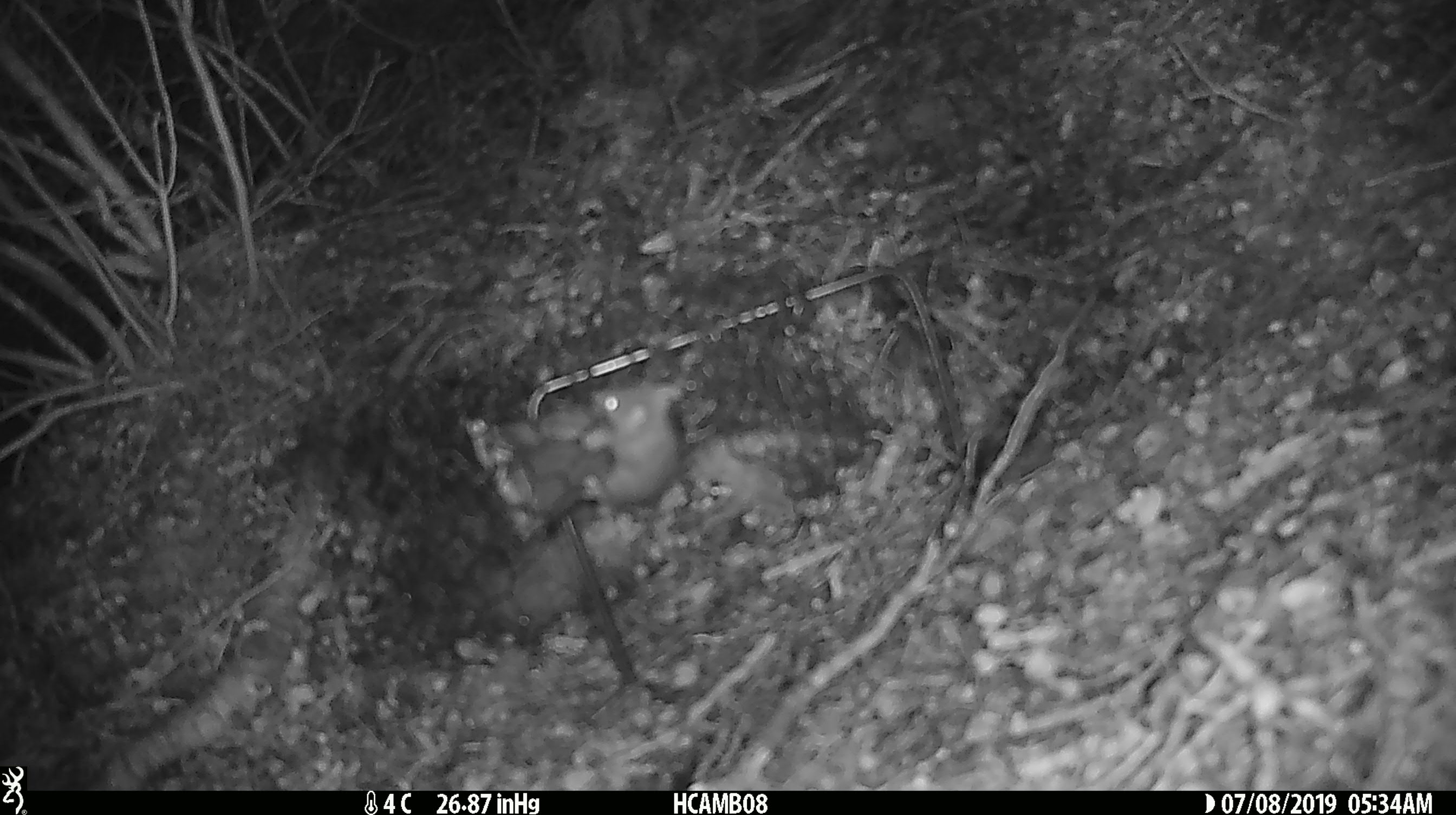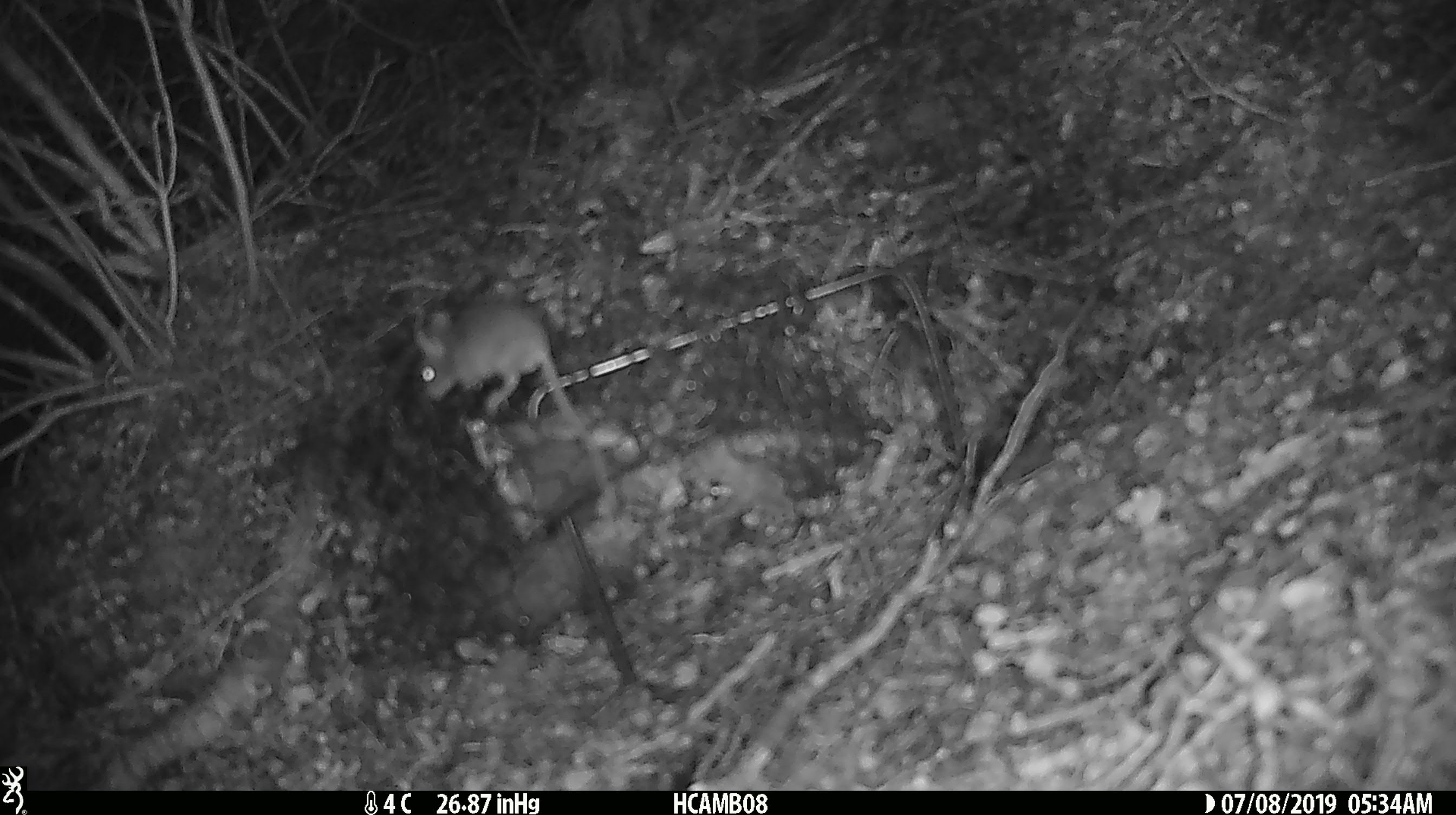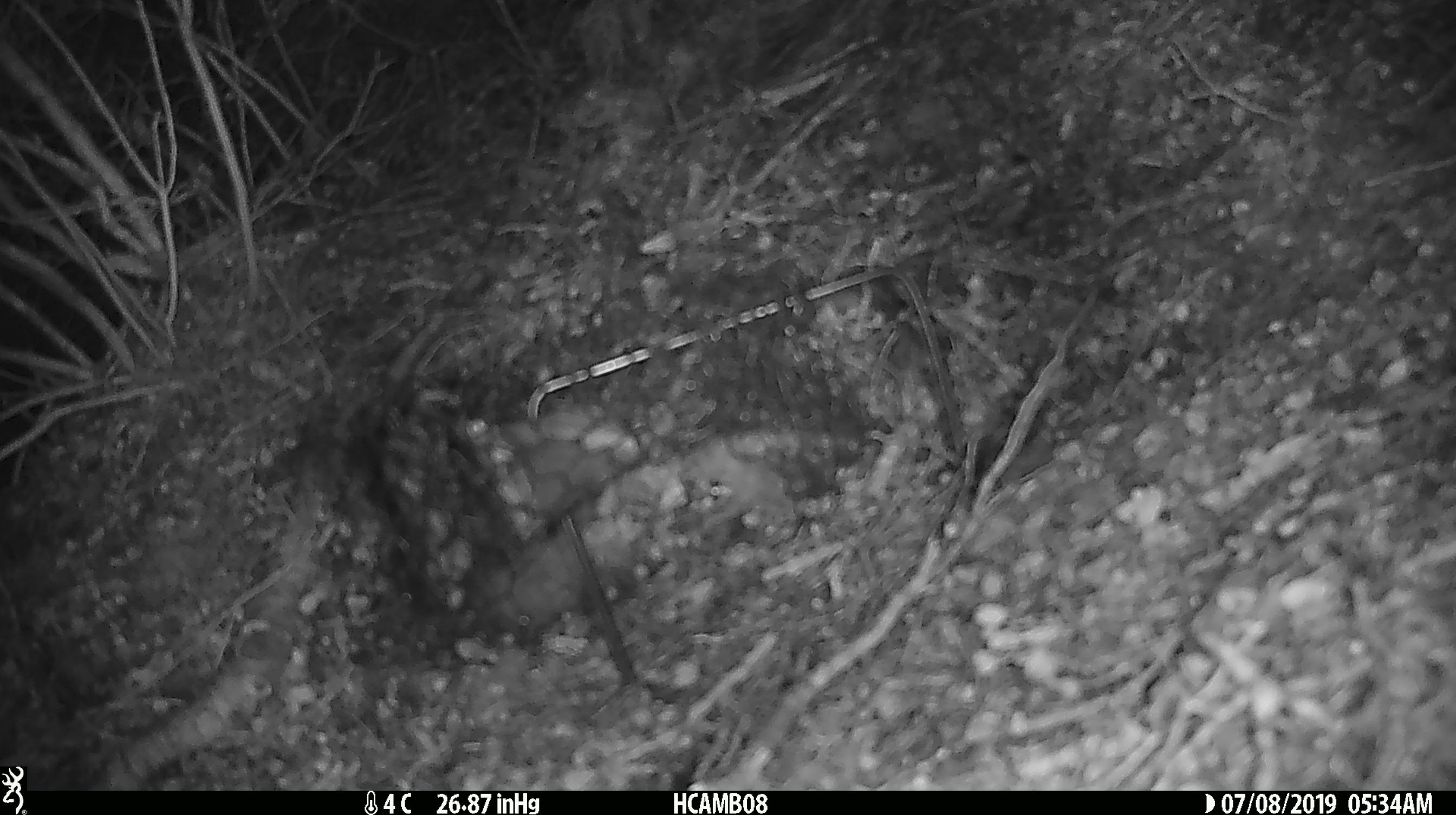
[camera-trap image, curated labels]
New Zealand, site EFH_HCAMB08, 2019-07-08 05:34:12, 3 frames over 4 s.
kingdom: Animalia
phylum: Chordata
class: Mammalia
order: Rodentia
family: Muridae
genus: Mus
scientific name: Mus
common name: mouse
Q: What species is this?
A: Mouse (Mus).